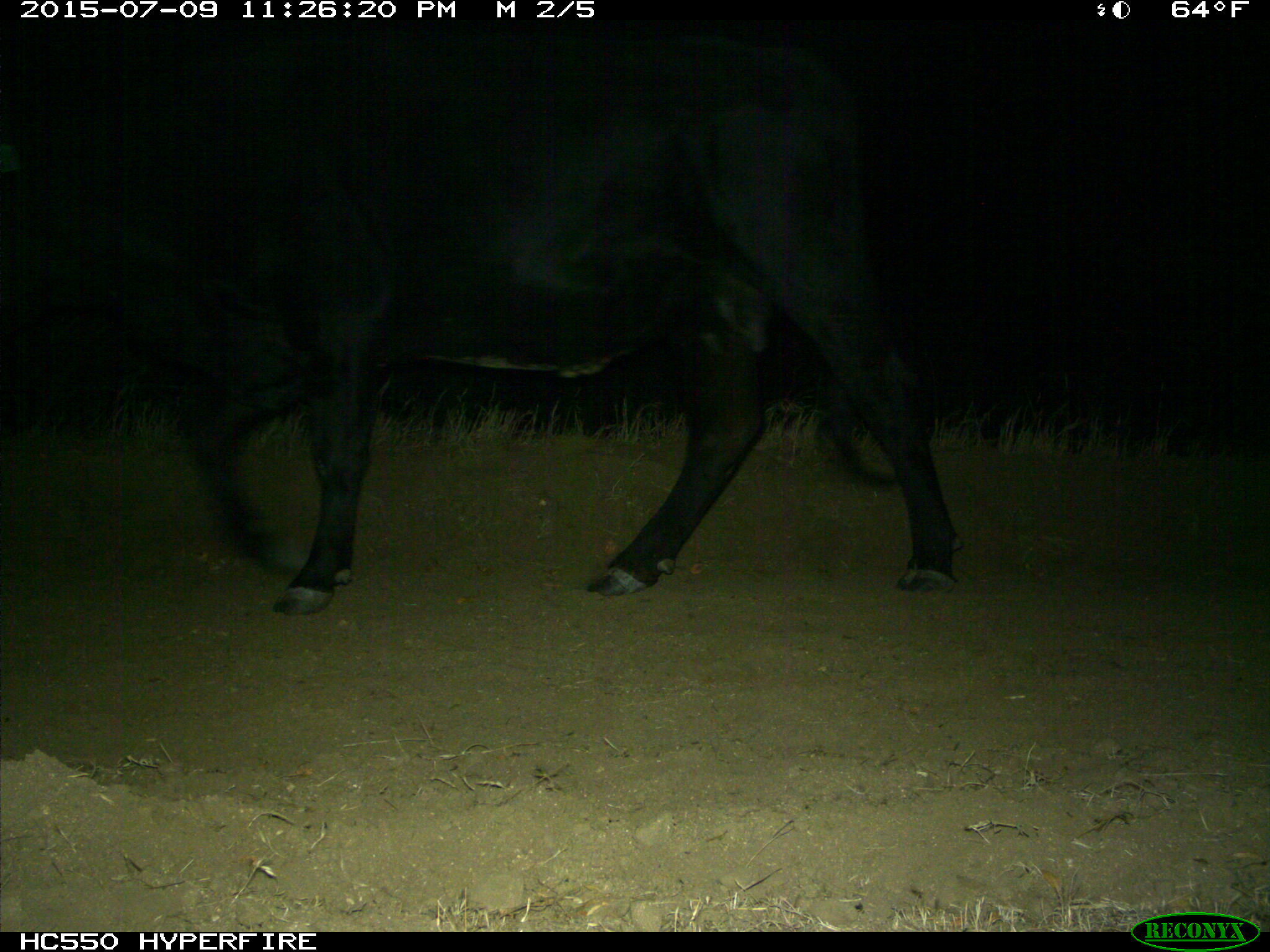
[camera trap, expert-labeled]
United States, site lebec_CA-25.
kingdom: Animalia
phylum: Chordata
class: Mammalia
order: Artiodactyla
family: Bovidae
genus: Bos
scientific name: Bos taurus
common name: domestic cow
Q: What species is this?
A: Bos taurus (domestic cow).